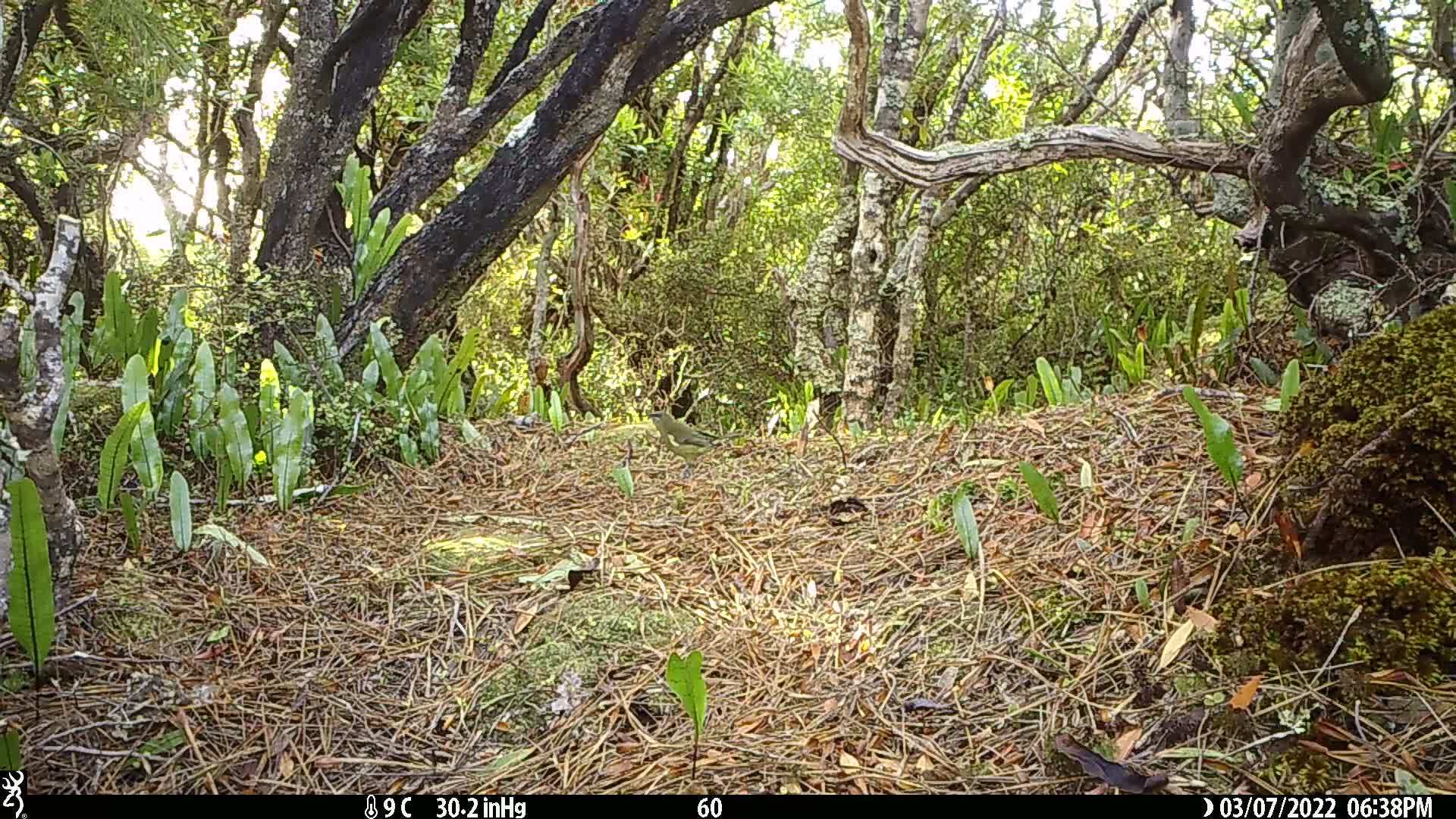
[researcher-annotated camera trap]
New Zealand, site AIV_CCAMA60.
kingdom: Animalia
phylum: Chordata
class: Aves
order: Passeriformes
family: Meliphagidae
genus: Anthornis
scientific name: Anthornis melanura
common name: new zealand bellbird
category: bellbird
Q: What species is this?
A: Bellbird (new zealand bellbird) (Anthornis melanura).